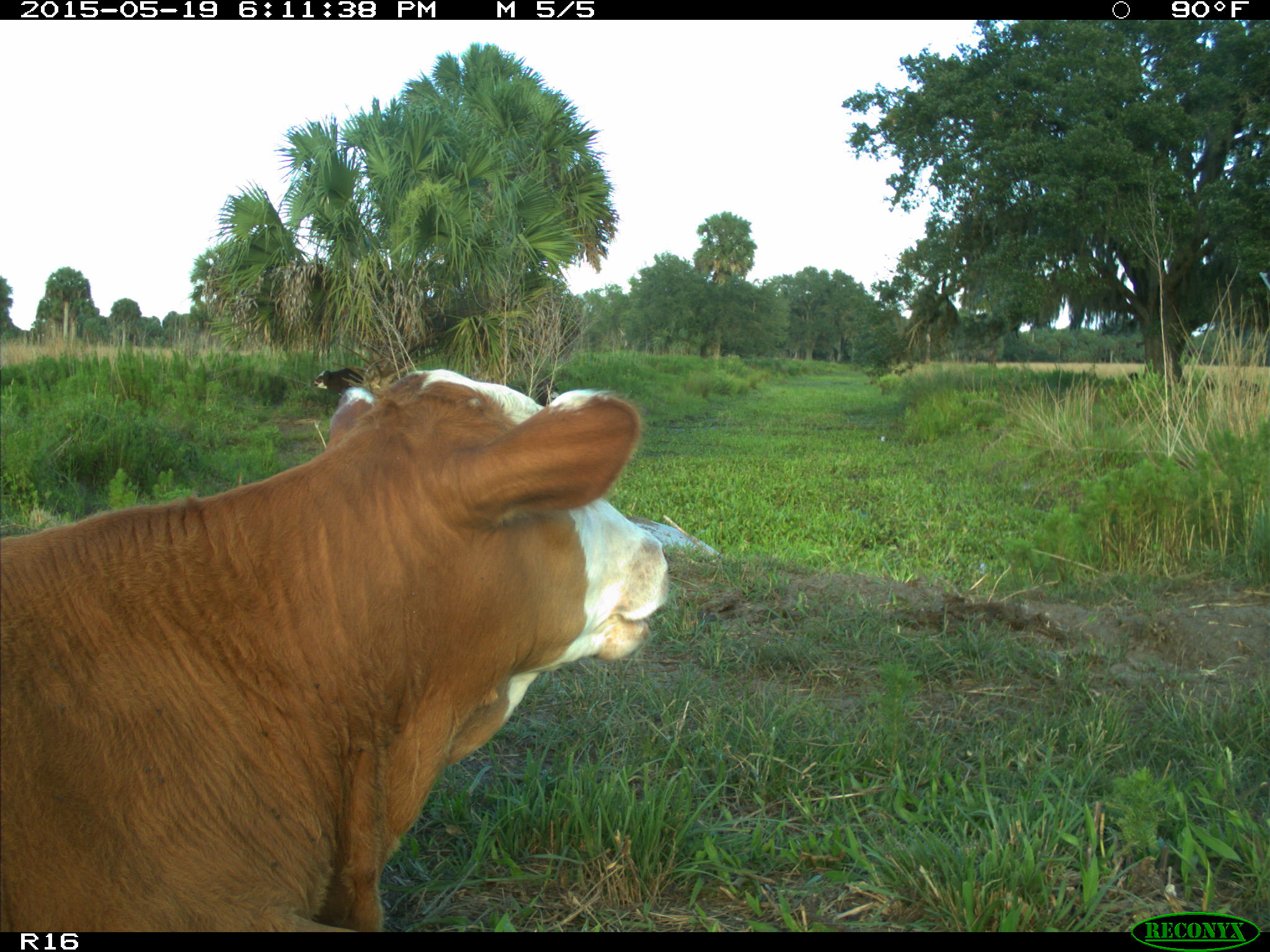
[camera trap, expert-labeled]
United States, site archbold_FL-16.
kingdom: Animalia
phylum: Chordata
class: Mammalia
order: Artiodactyla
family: Bovidae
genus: Bos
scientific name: Bos taurus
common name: domestic cow